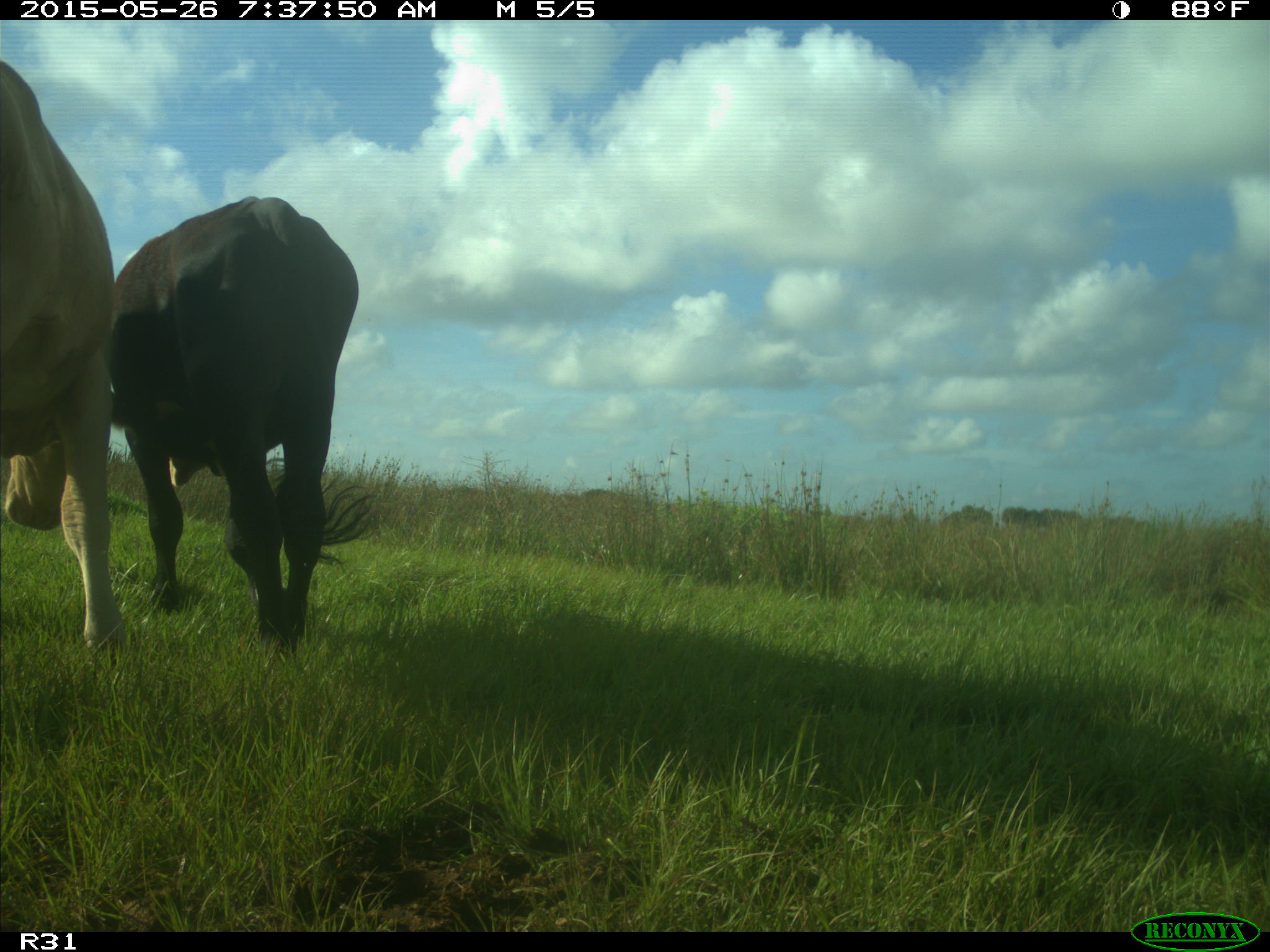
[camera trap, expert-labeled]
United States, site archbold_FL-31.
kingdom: Animalia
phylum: Chordata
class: Mammalia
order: Artiodactyla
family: Bovidae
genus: Bos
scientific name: Bos taurus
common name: domestic cow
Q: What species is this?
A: Bos taurus (domestic cow).